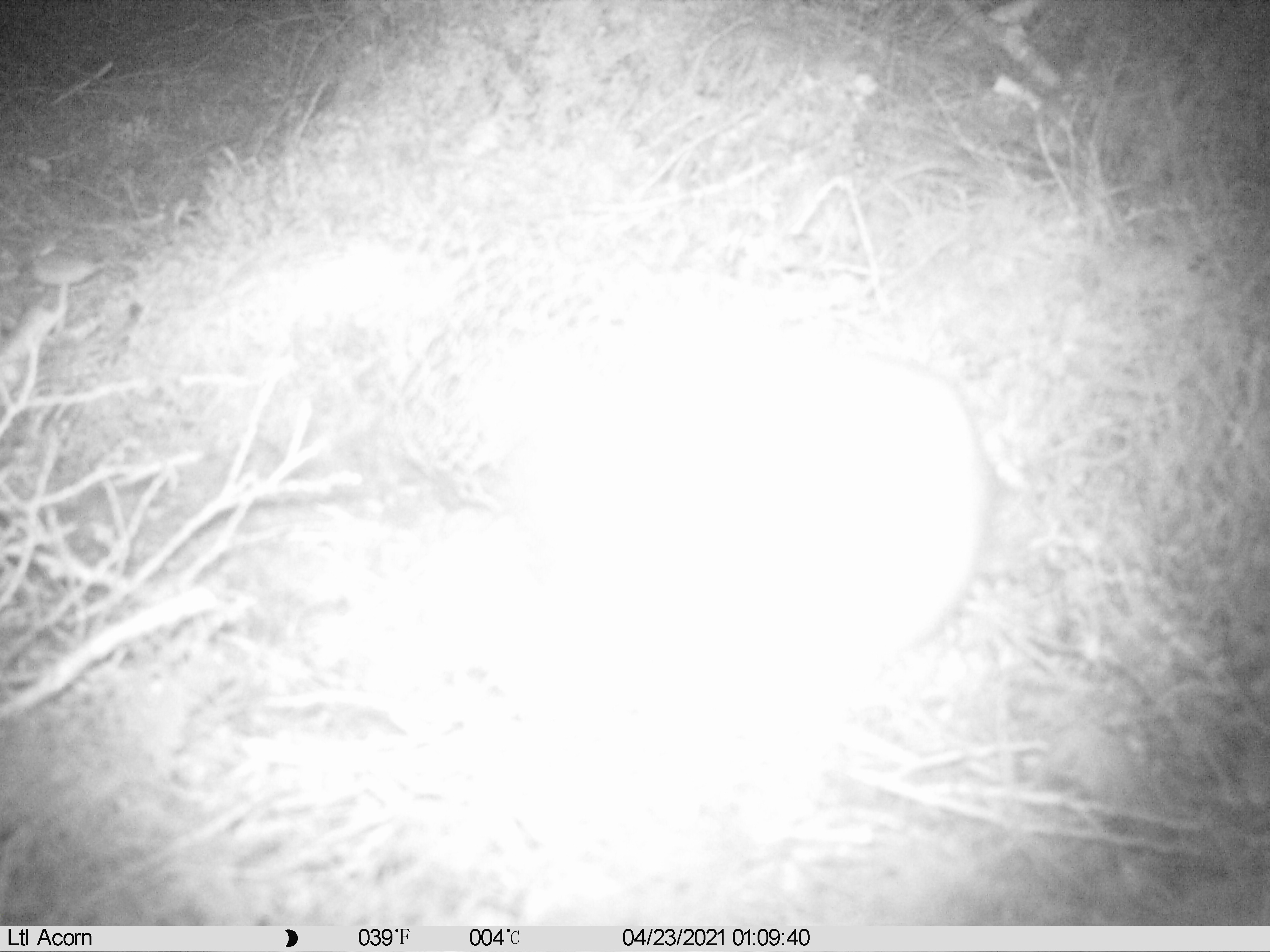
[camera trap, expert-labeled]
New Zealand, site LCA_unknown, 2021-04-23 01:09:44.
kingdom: Animalia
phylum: Chordata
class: Mammalia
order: Carnivora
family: Mustelidae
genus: Mustela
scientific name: Mustela erminea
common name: stoat